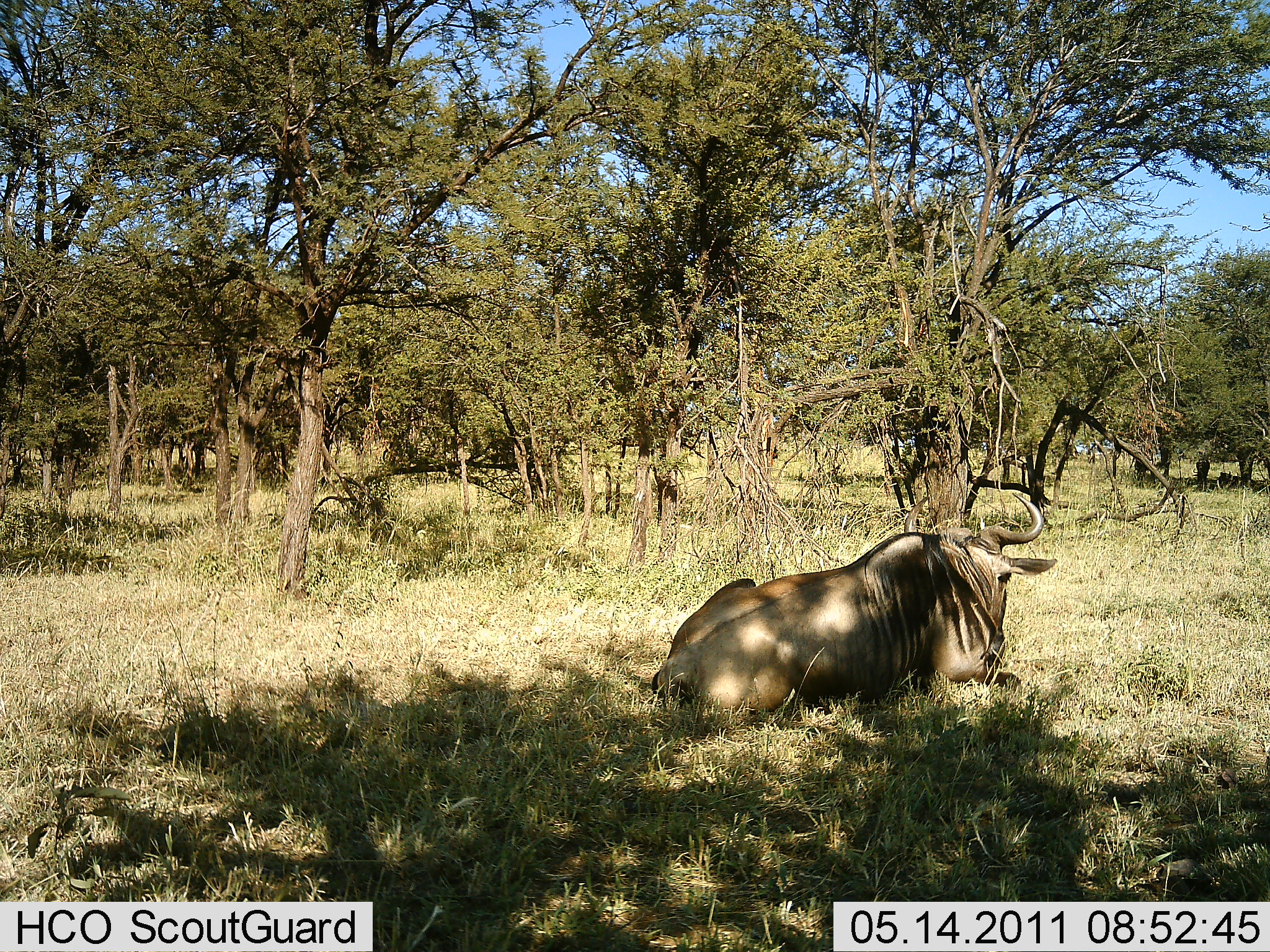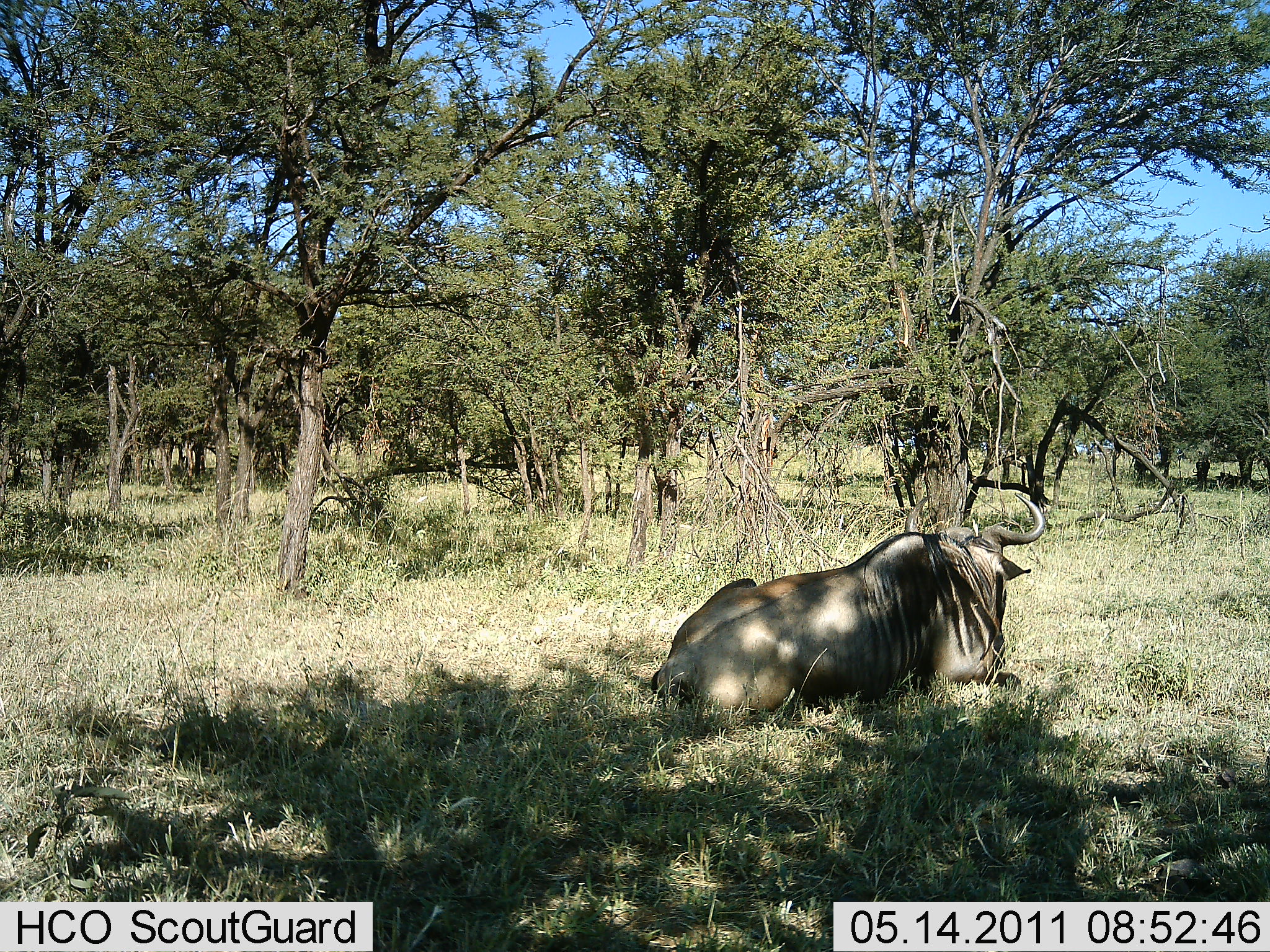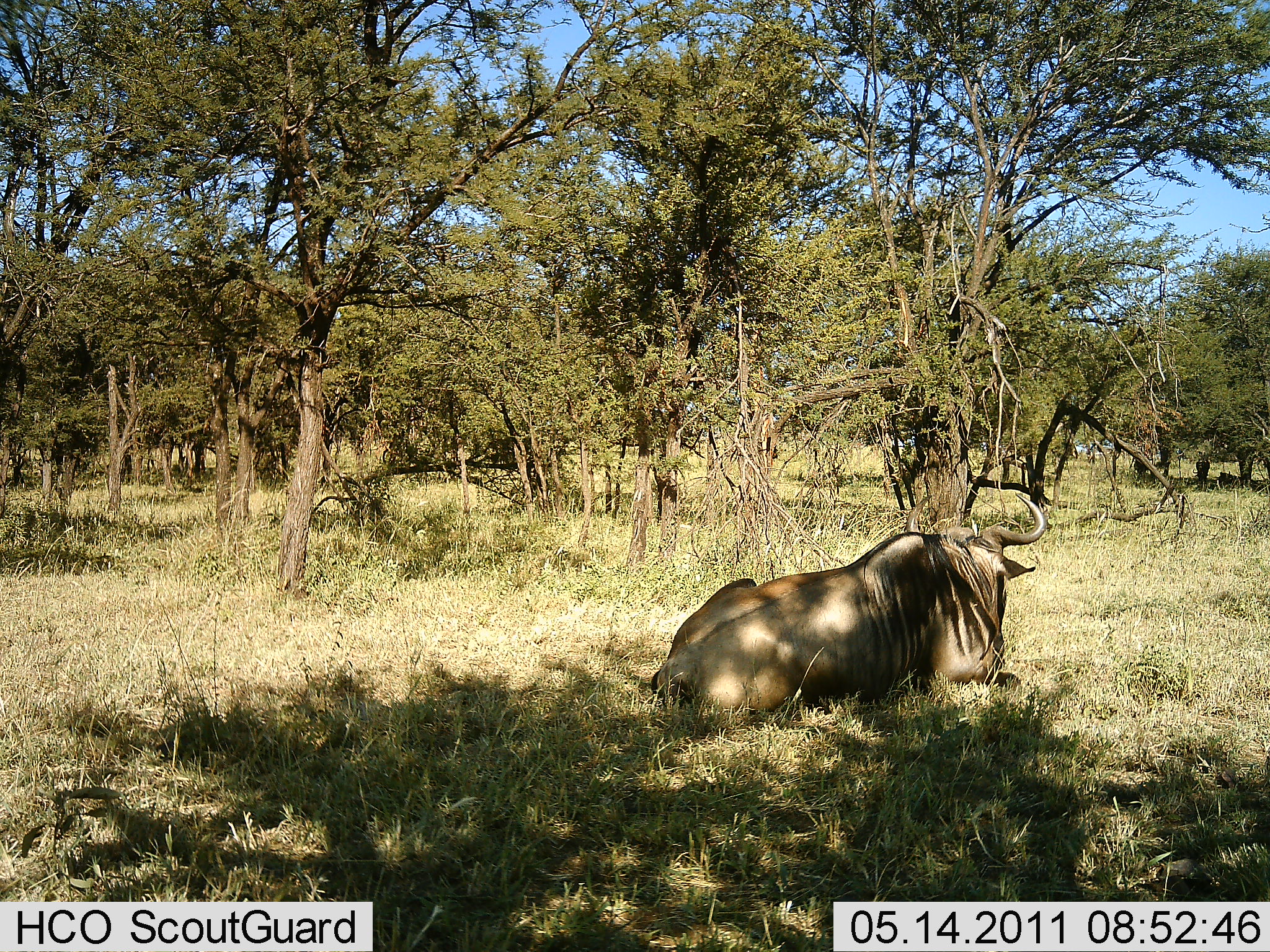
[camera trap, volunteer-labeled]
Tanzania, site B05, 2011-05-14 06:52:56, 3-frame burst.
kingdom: Animalia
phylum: Chordata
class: Mammalia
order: Artiodactyla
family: Bovidae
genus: Connochaetes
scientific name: Connochaetes taurinus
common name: blue wildebeest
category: wildebeest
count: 1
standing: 0%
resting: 100%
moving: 0%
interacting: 0%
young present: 0%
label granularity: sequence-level